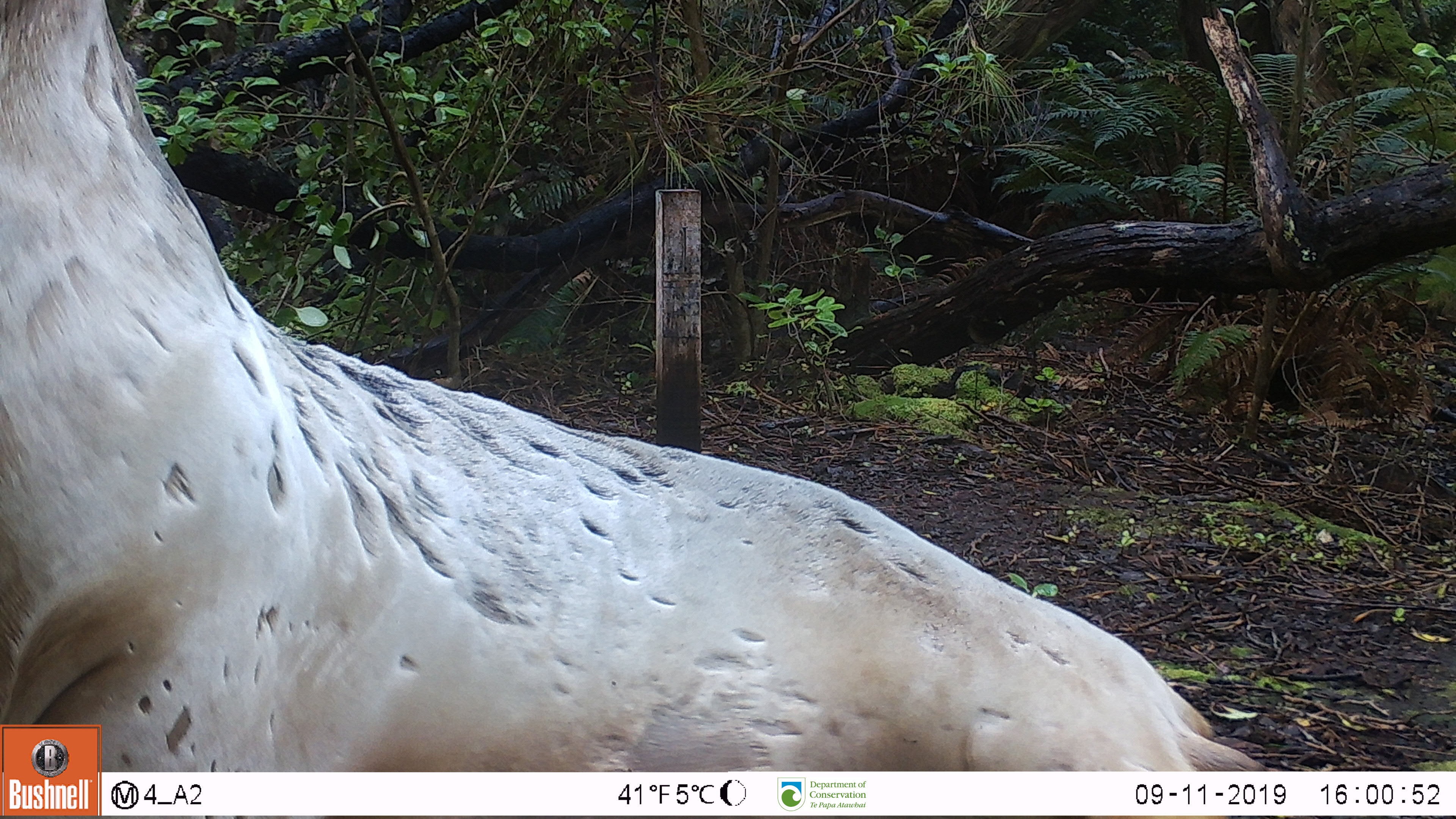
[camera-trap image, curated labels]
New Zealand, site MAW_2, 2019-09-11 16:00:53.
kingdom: Animalia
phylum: Chordata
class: Mammalia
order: Carnivora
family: Otariidae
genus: Phocarctos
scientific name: Phocarctos hookeri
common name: new zealand sea lion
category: sealion